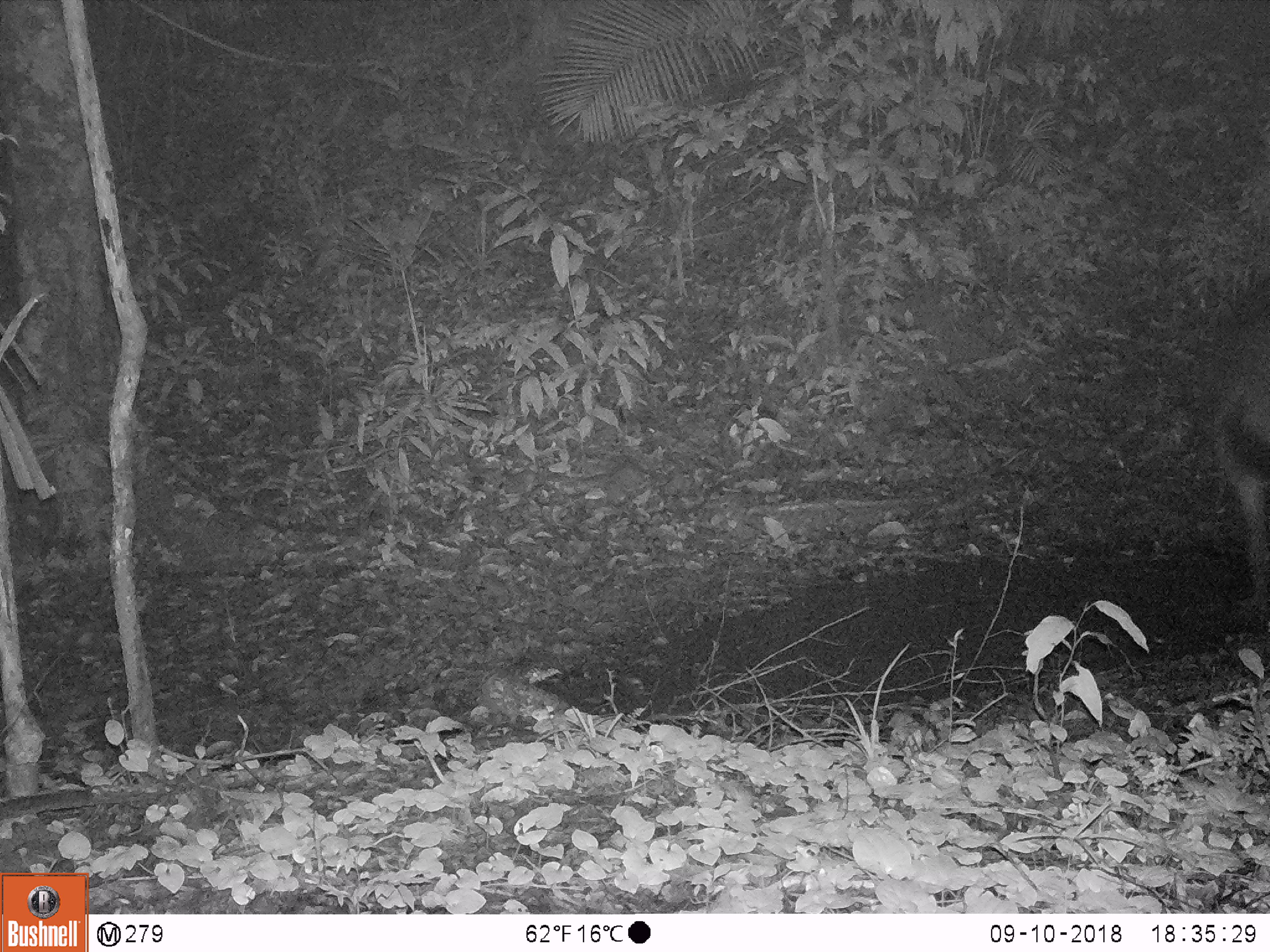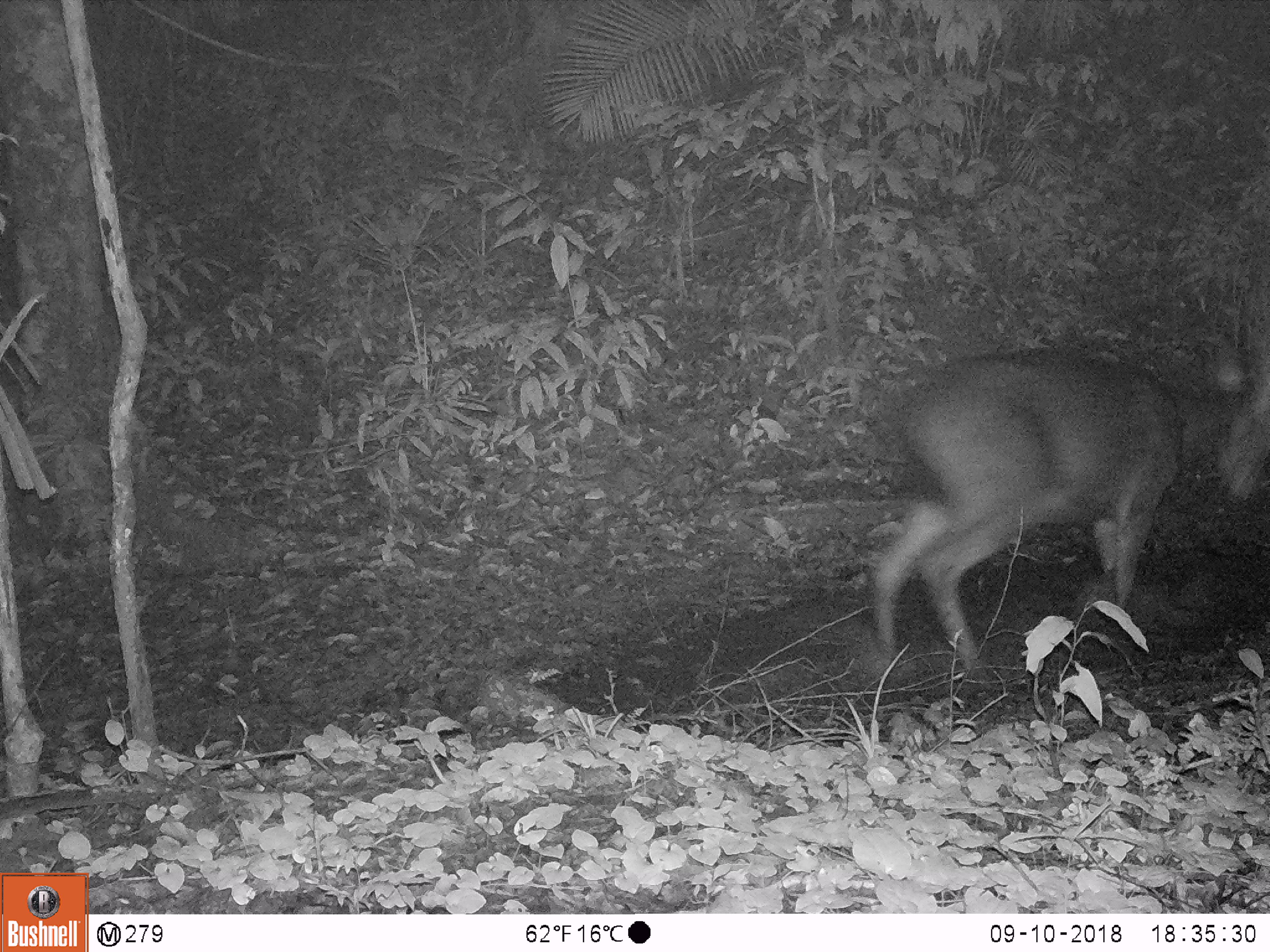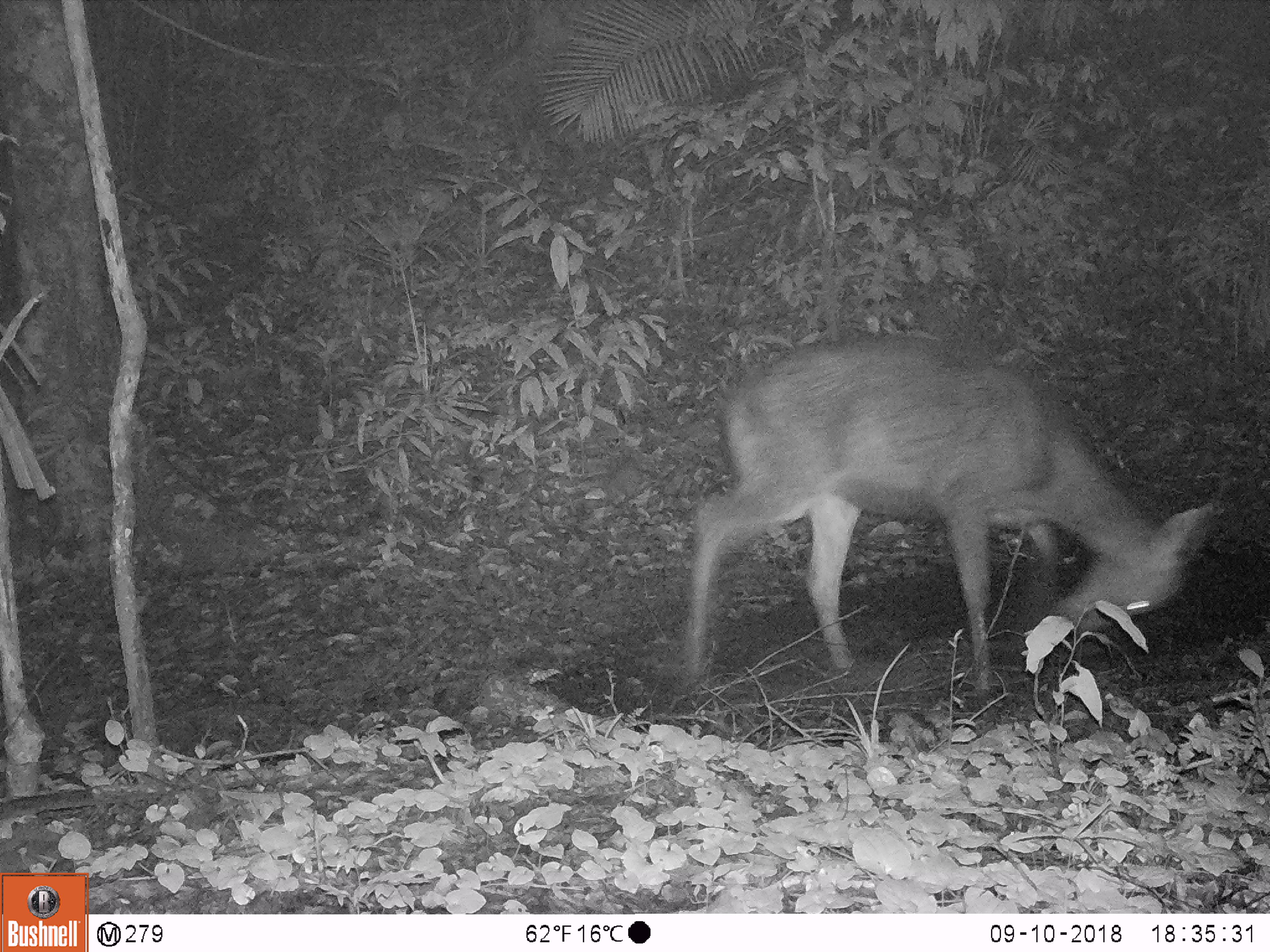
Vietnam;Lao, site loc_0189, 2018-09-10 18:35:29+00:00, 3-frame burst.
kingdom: Animalia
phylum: Chordata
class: Mammalia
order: Artiodactyla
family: Cervidae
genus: Rusa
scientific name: Rusa unicolor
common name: sambar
Sambar (Rusa unicolor). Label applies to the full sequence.